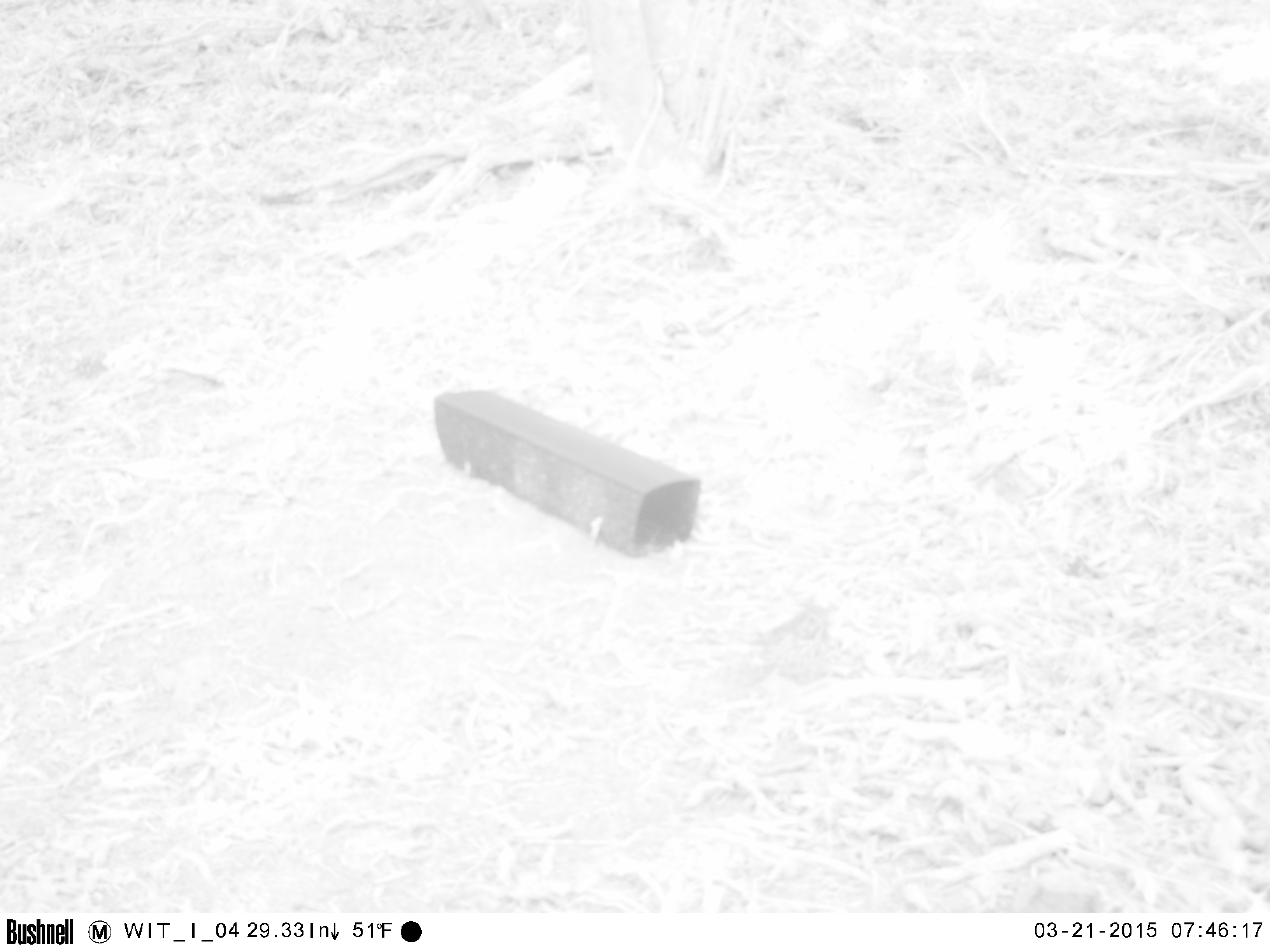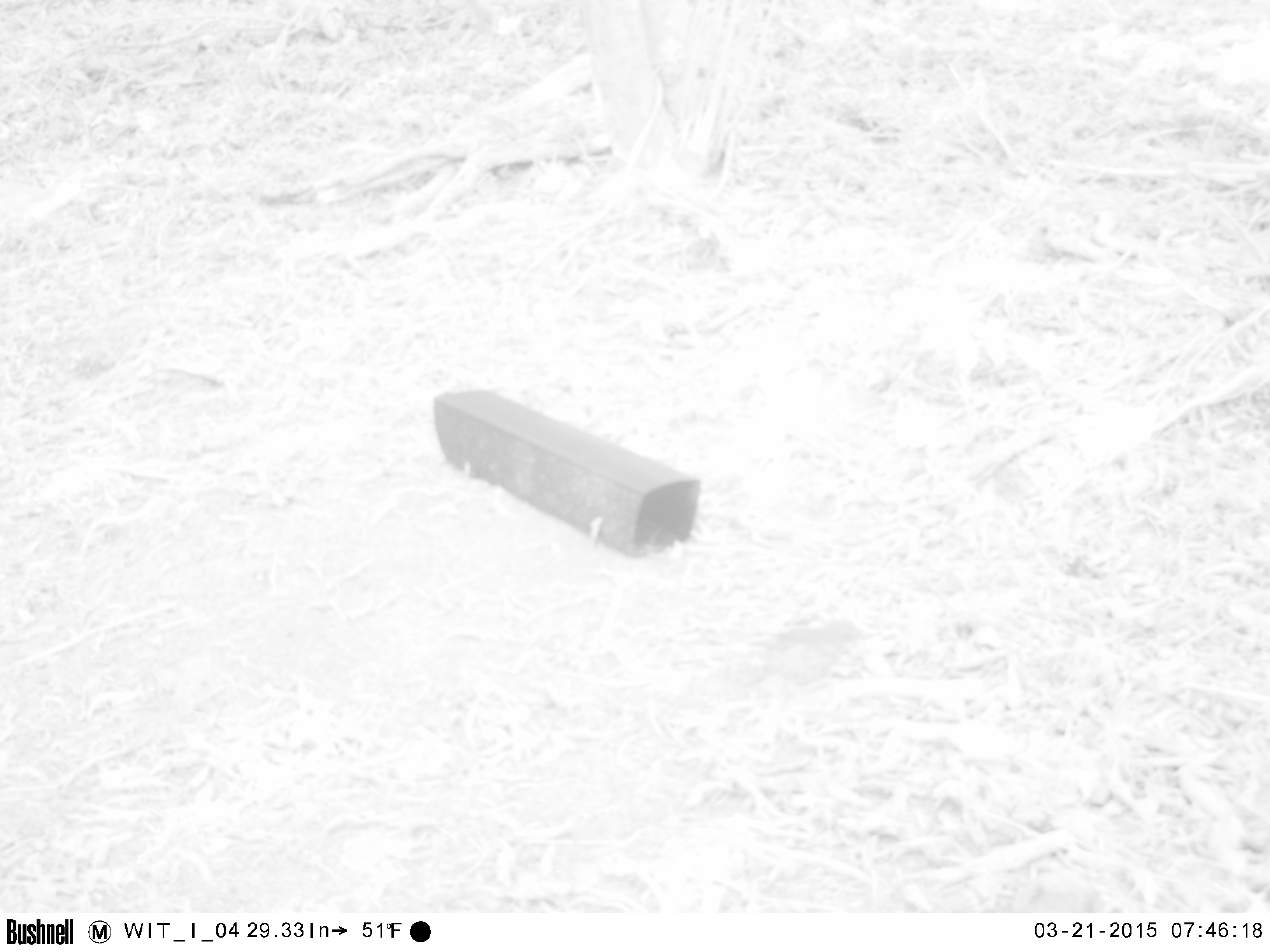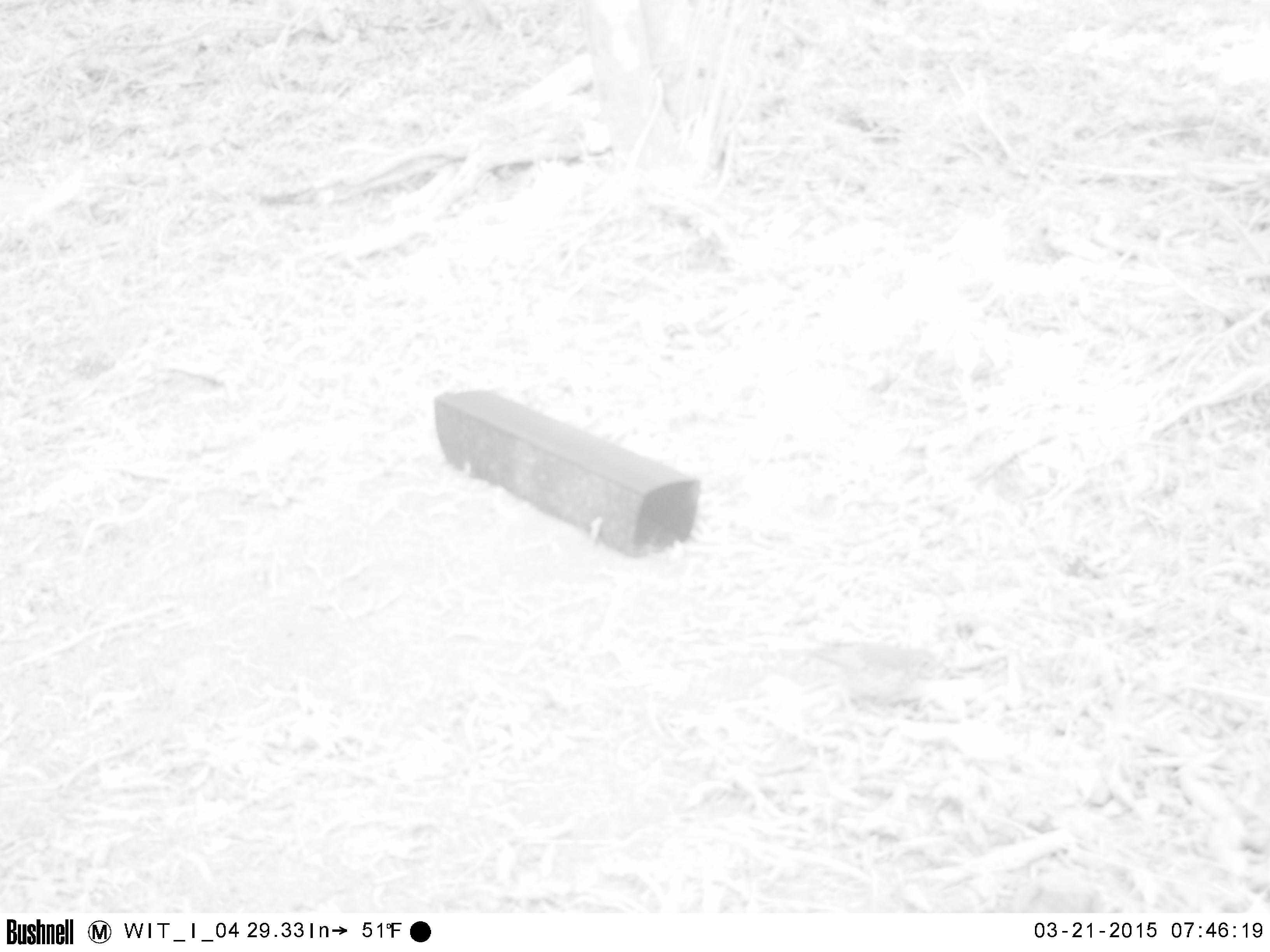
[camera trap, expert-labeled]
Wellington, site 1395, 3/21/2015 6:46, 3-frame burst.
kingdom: Animalia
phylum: Chordata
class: Aves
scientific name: Aves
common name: bird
Bird (Aves).